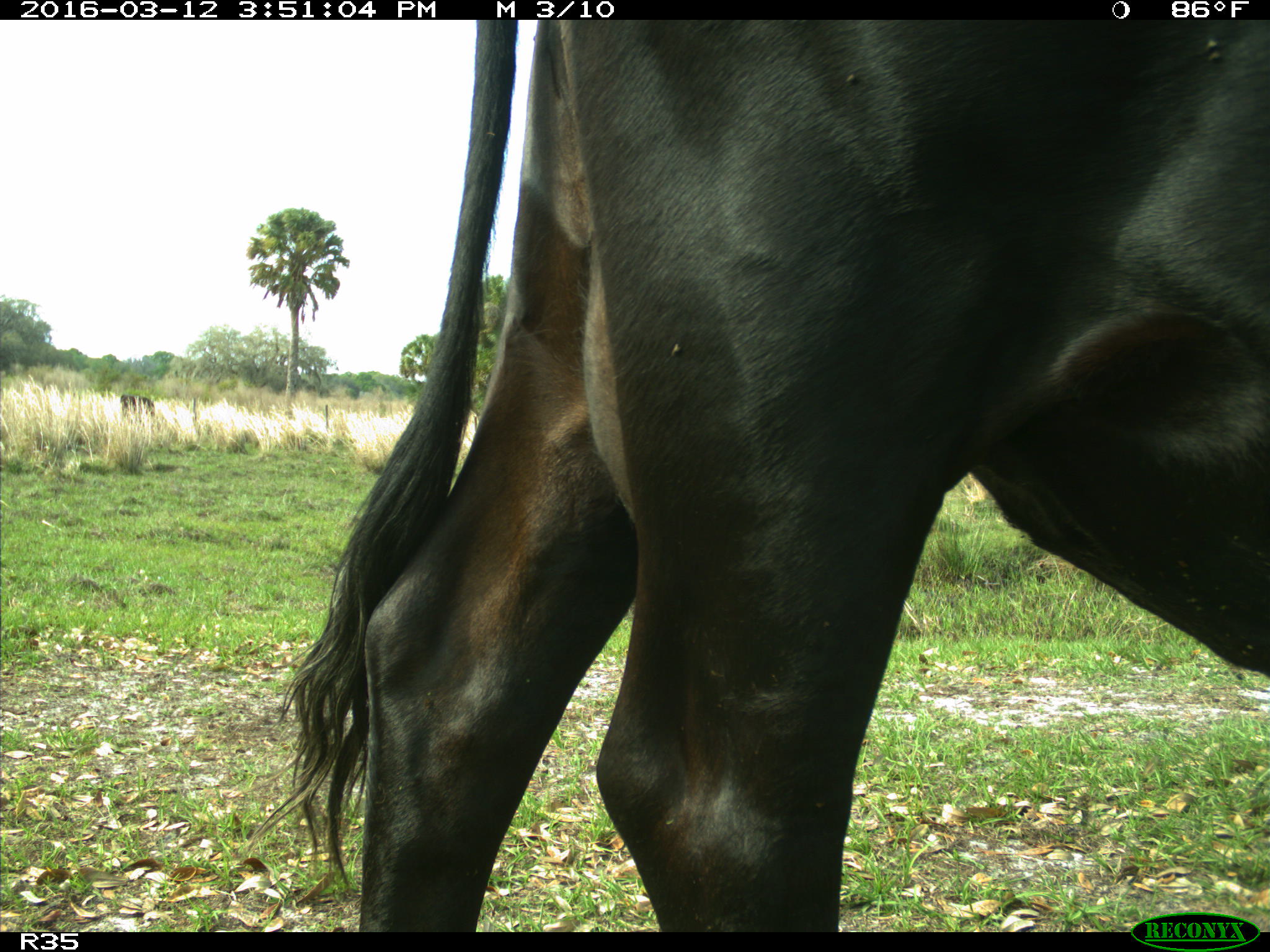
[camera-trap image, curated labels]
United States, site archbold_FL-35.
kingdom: Animalia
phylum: Chordata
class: Mammalia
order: Artiodactyla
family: Bovidae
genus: Bos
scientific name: Bos taurus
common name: domestic cow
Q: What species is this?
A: Bos taurus (domestic cow).